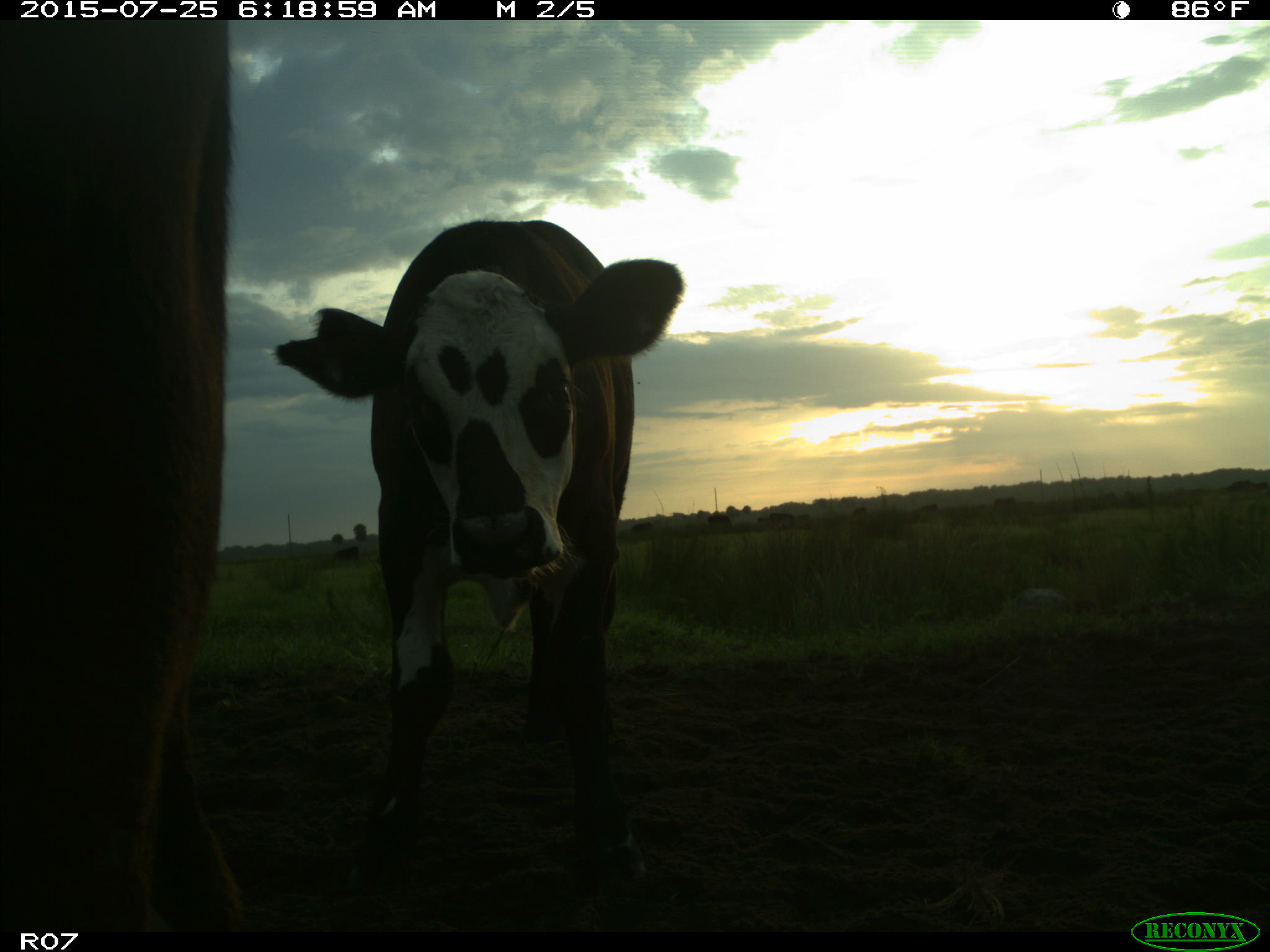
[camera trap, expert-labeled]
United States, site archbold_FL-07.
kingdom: Animalia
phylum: Chordata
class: Mammalia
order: Artiodactyla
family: Bovidae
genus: Bos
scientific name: Bos taurus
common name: domestic cow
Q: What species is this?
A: Bos taurus (domestic cow).